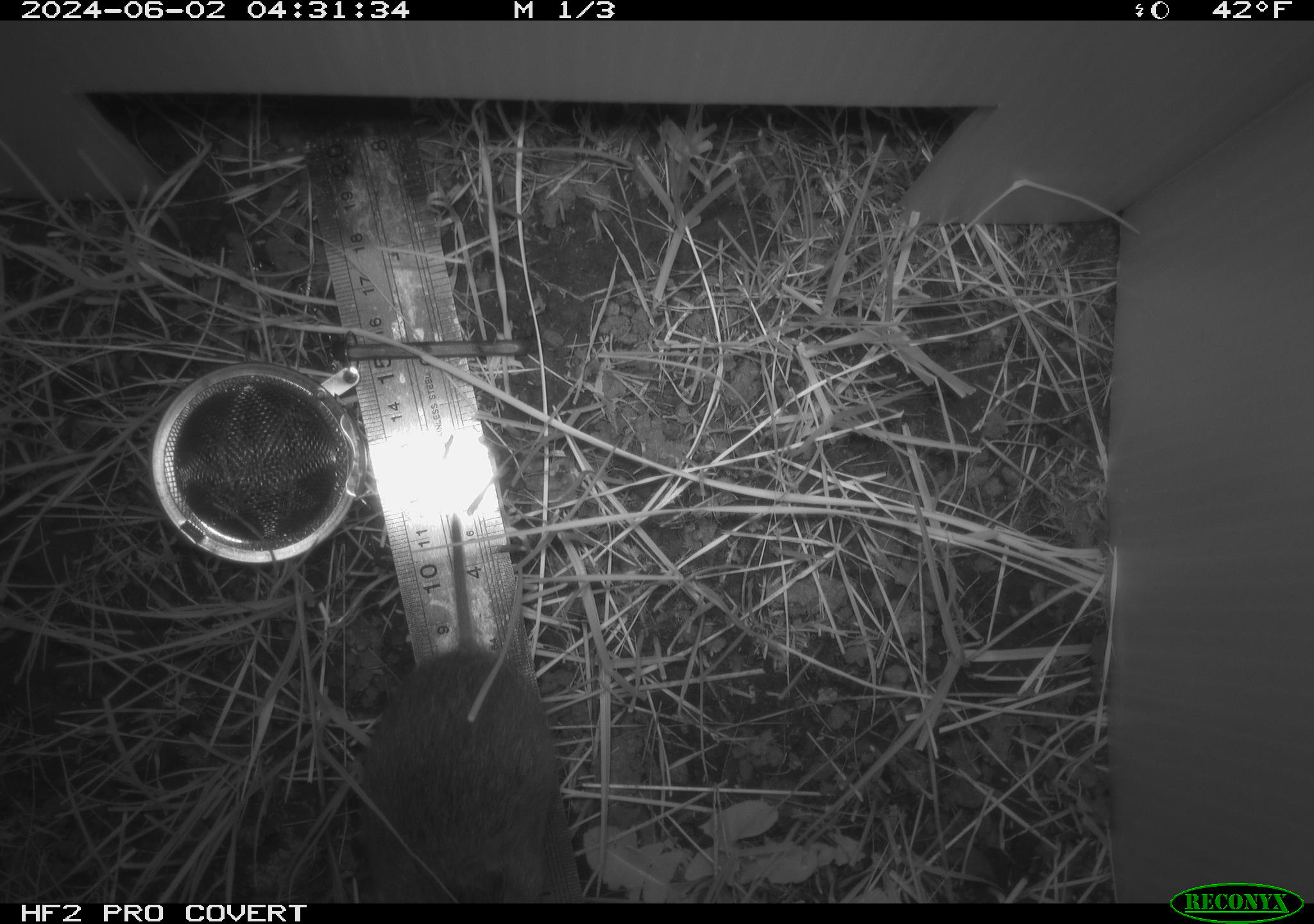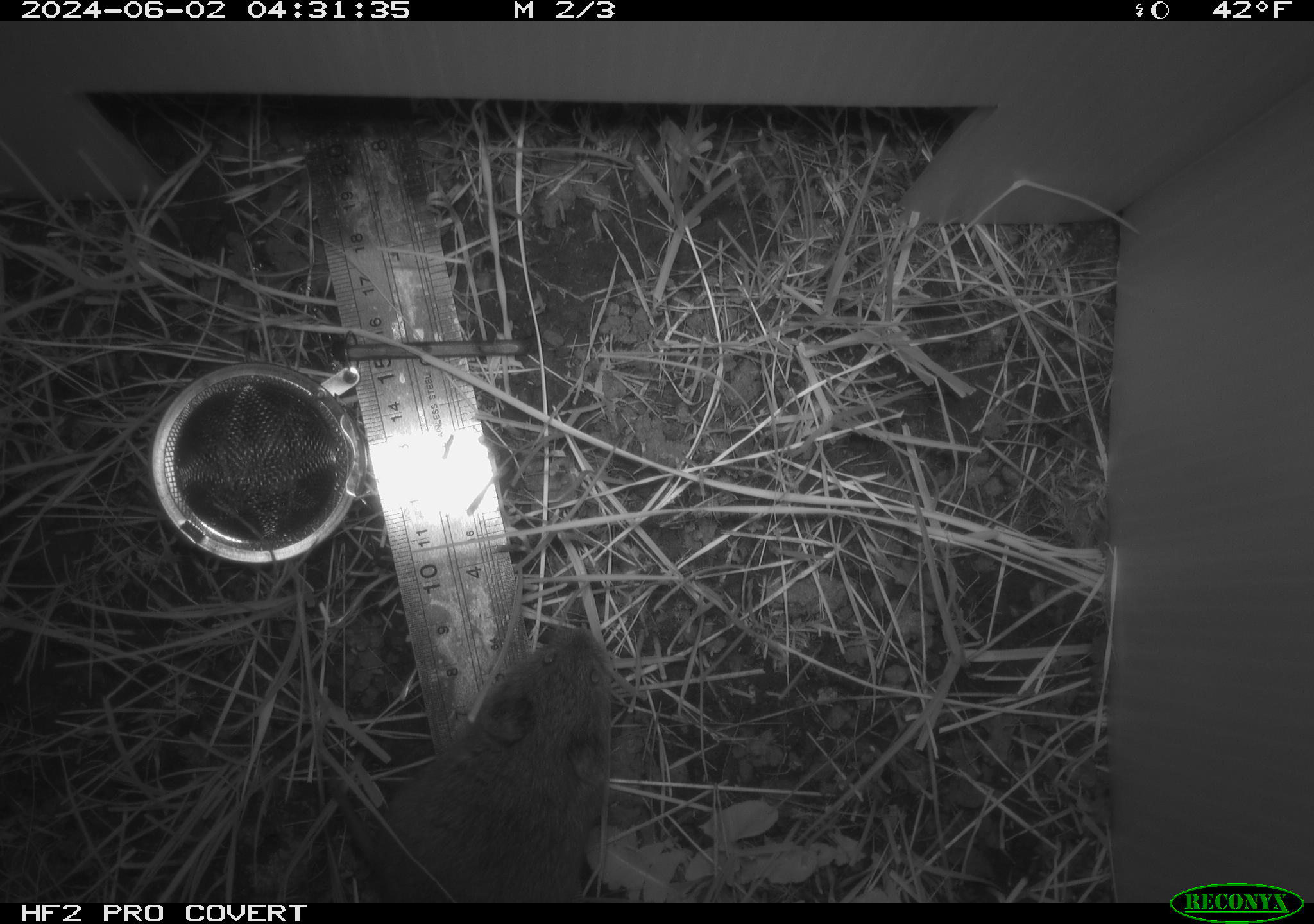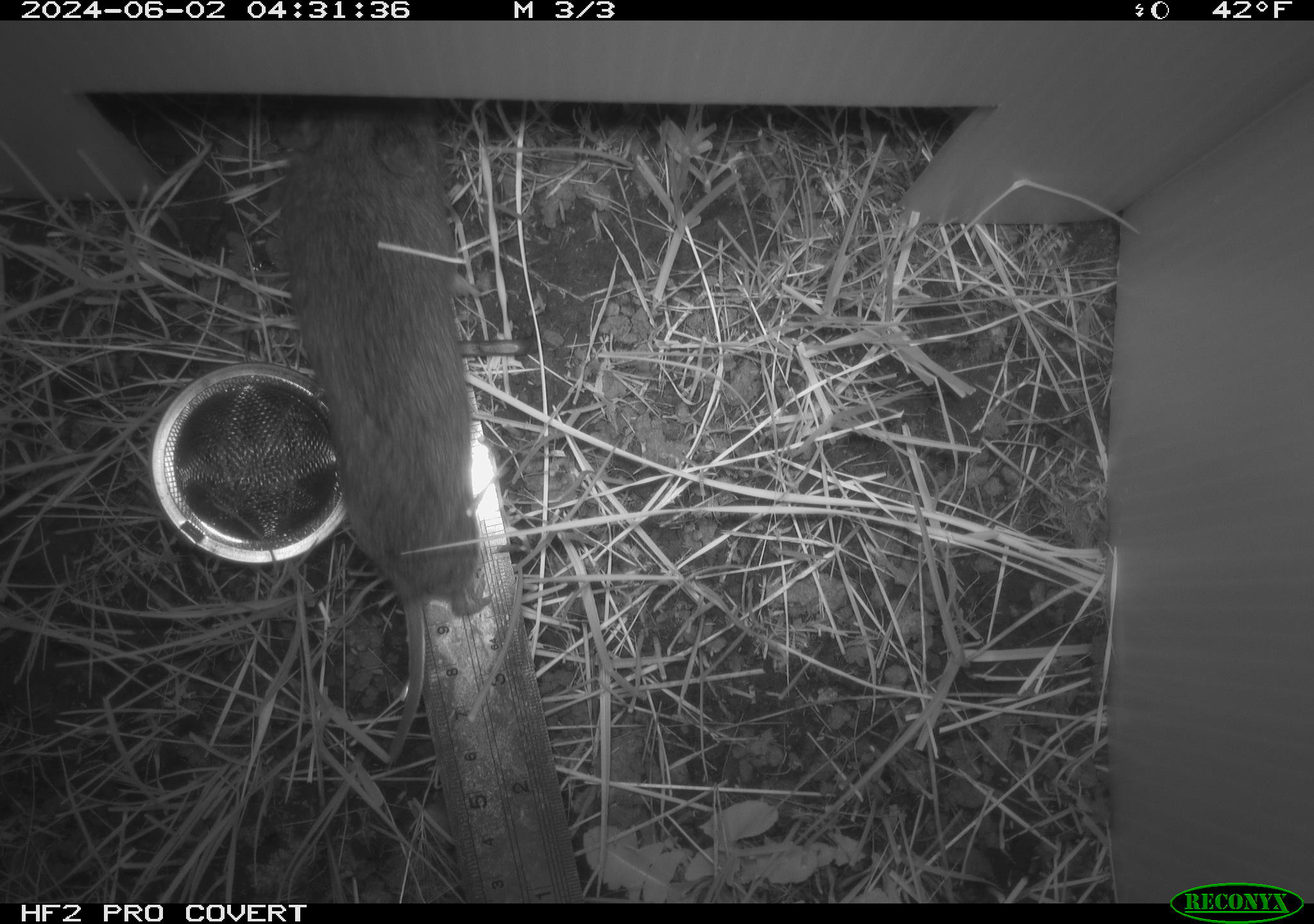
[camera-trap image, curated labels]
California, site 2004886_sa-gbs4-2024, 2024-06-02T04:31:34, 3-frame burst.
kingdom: Animalia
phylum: Chordata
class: Mammalia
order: Rodentia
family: Cricetidae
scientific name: Arvicolinae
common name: voles, lemmings, and muskrats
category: arvicolinae subfamily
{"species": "arvicolinae subfamily (voles, lemmings, and muskrats) (Arvicolinae)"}